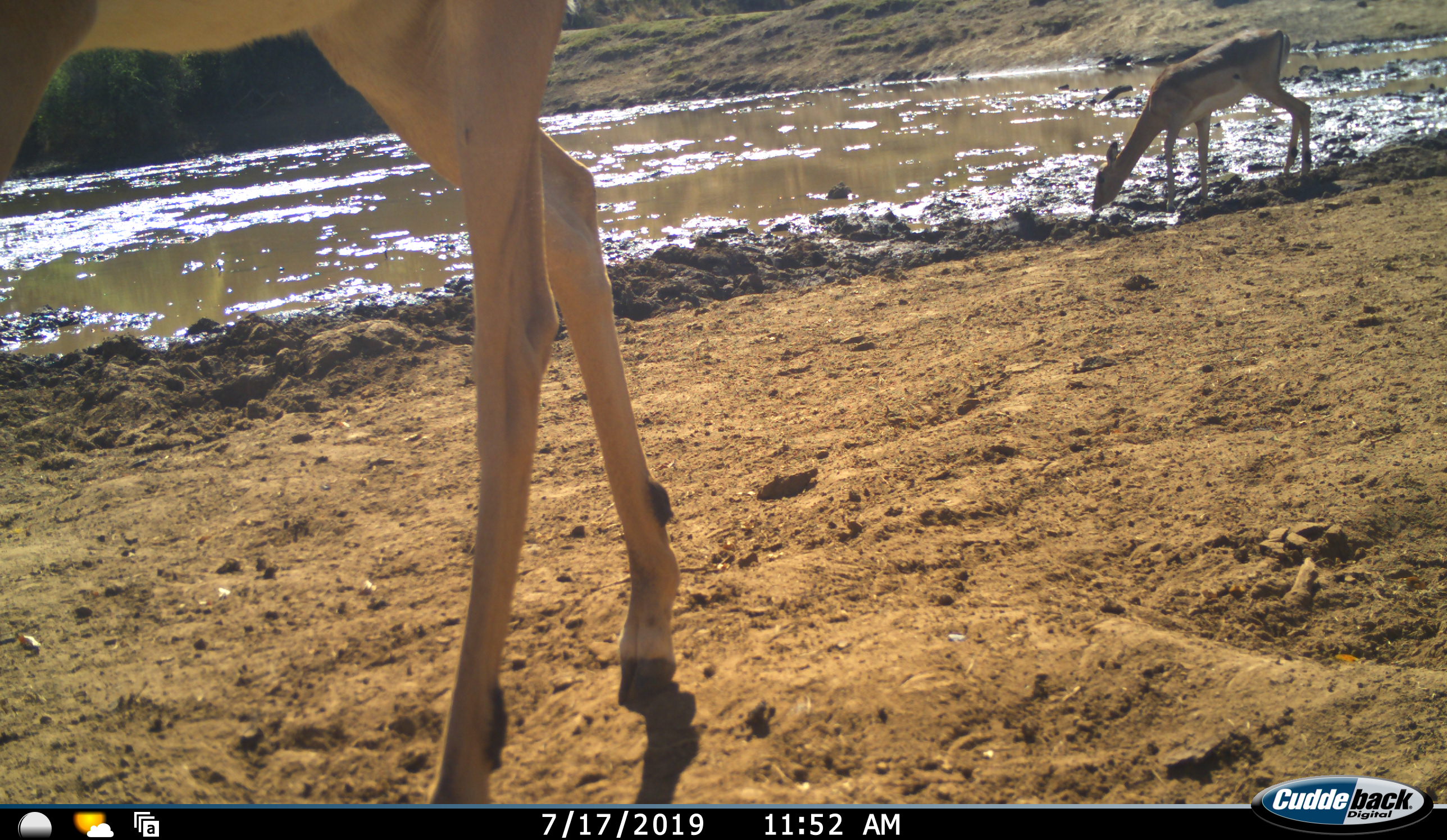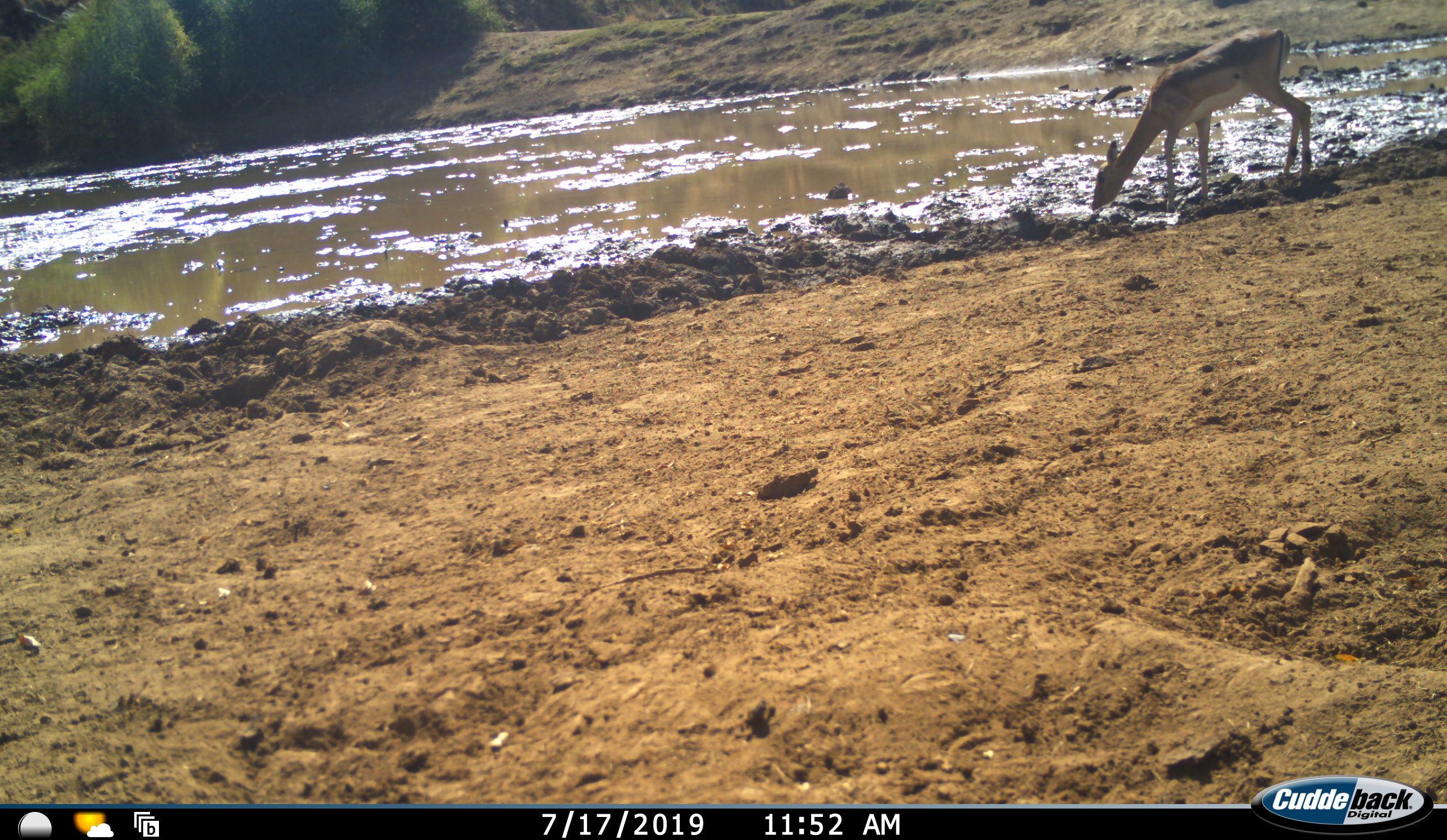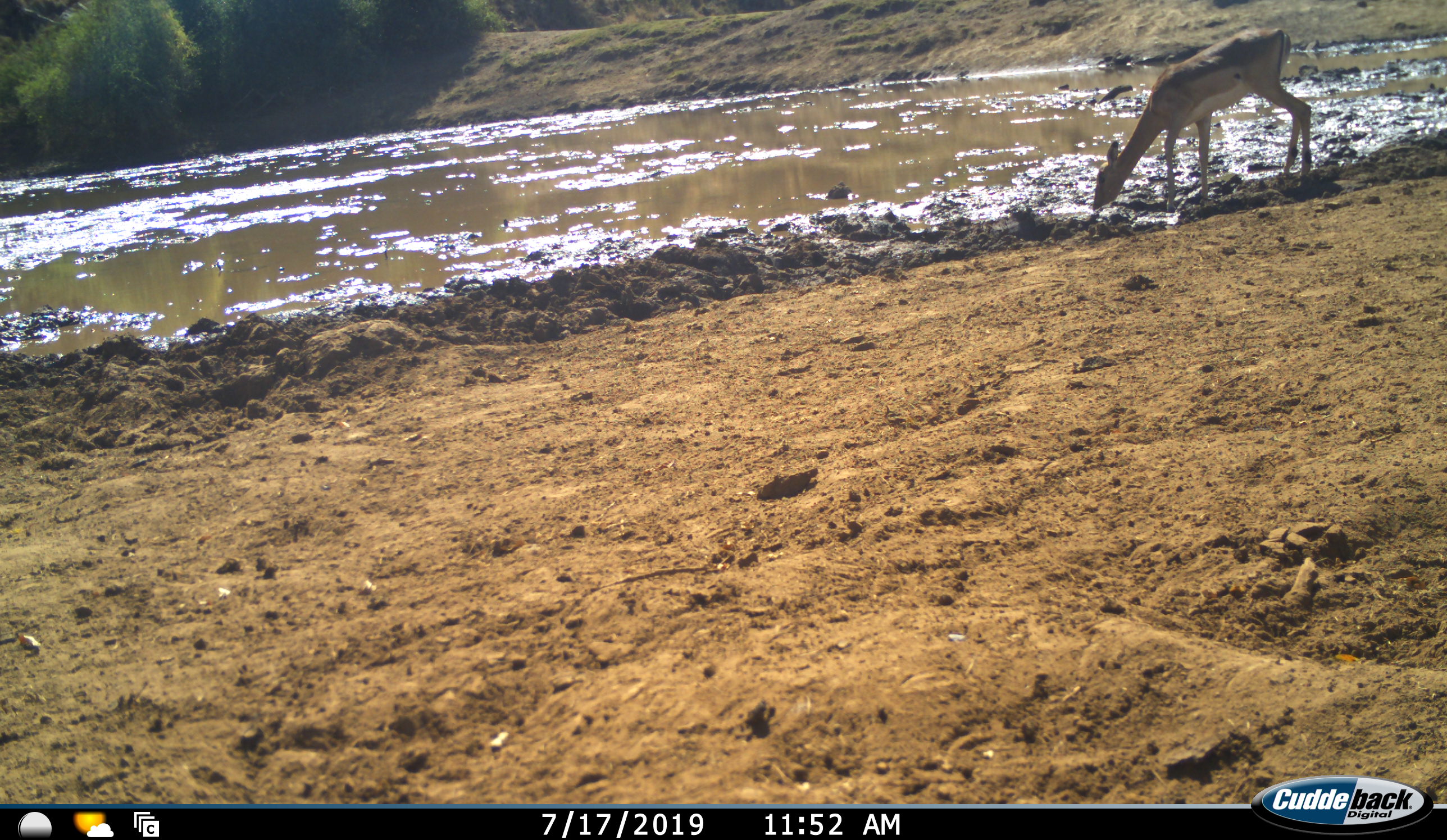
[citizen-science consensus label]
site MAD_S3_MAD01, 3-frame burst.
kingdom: Animalia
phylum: Chordata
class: Mammalia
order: Artiodactyla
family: Bovidae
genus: Aepyceros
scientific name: Aepyceros melampus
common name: impala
Impala (Aepyceros melampus), count 2. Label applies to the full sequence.